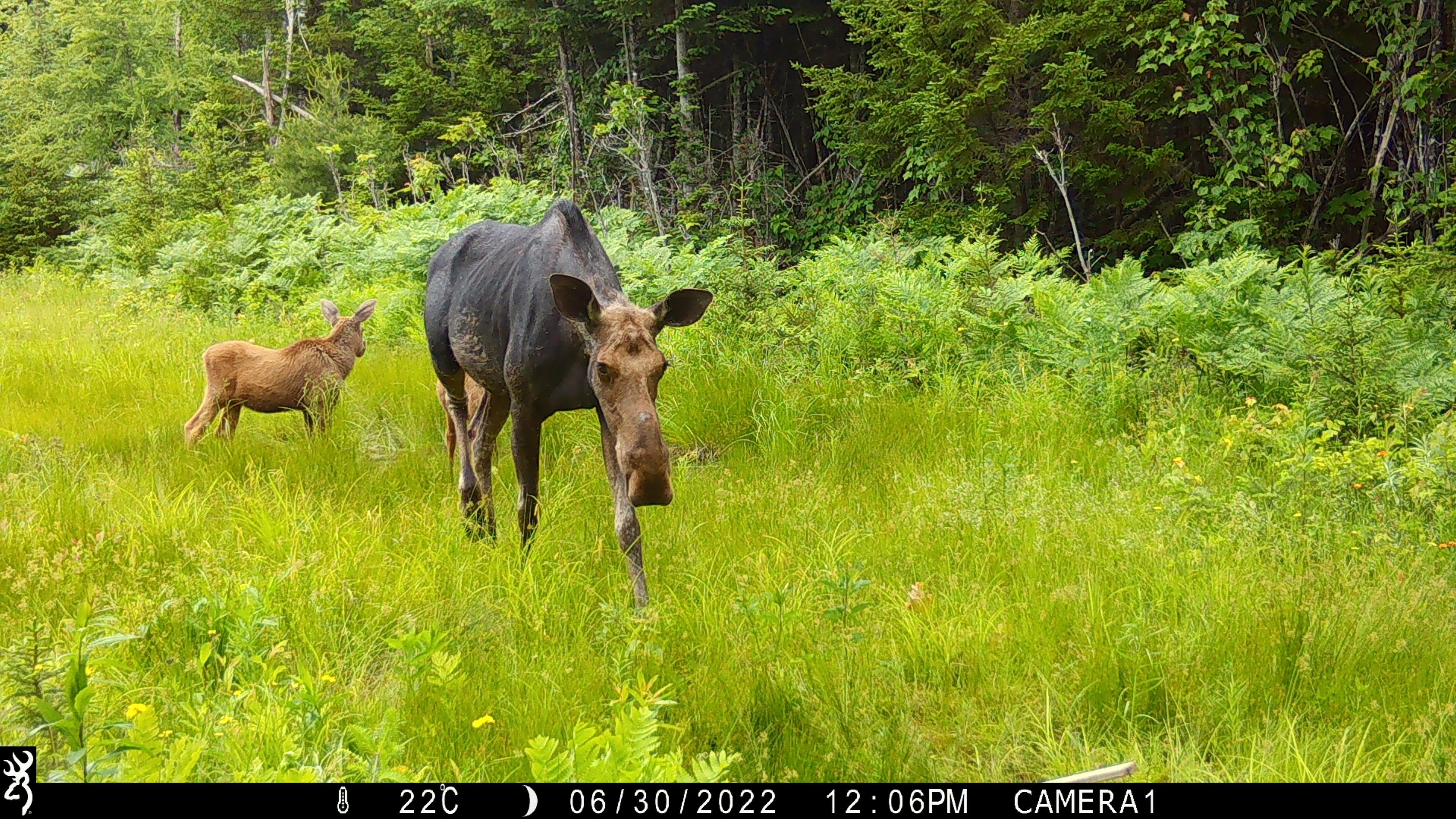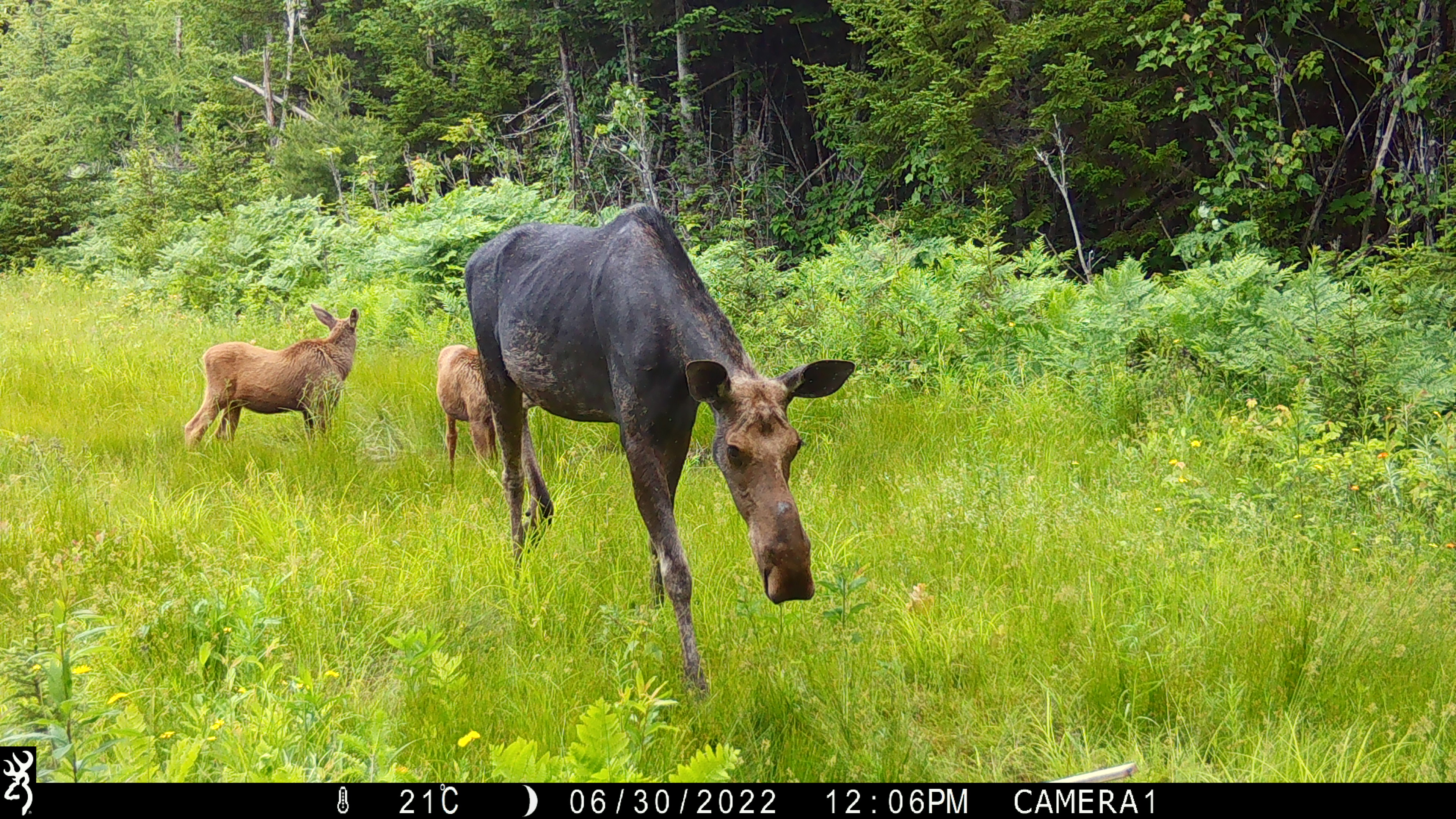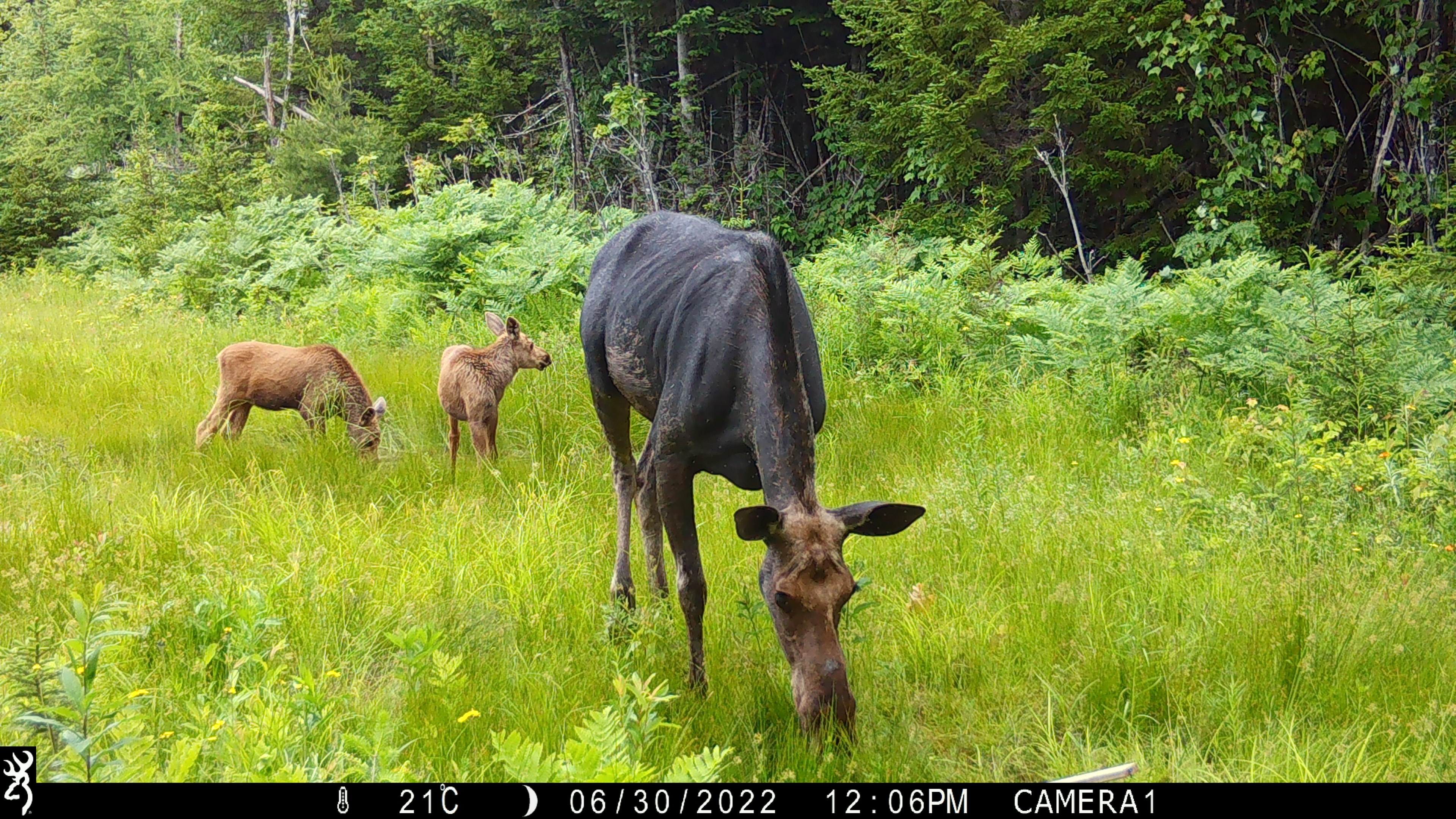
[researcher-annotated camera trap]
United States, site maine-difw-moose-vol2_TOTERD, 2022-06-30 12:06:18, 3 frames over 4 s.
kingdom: Animalia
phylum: Chordata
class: Mammalia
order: Artiodactyla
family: Cervidae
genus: Alces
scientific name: Alces alces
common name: moose